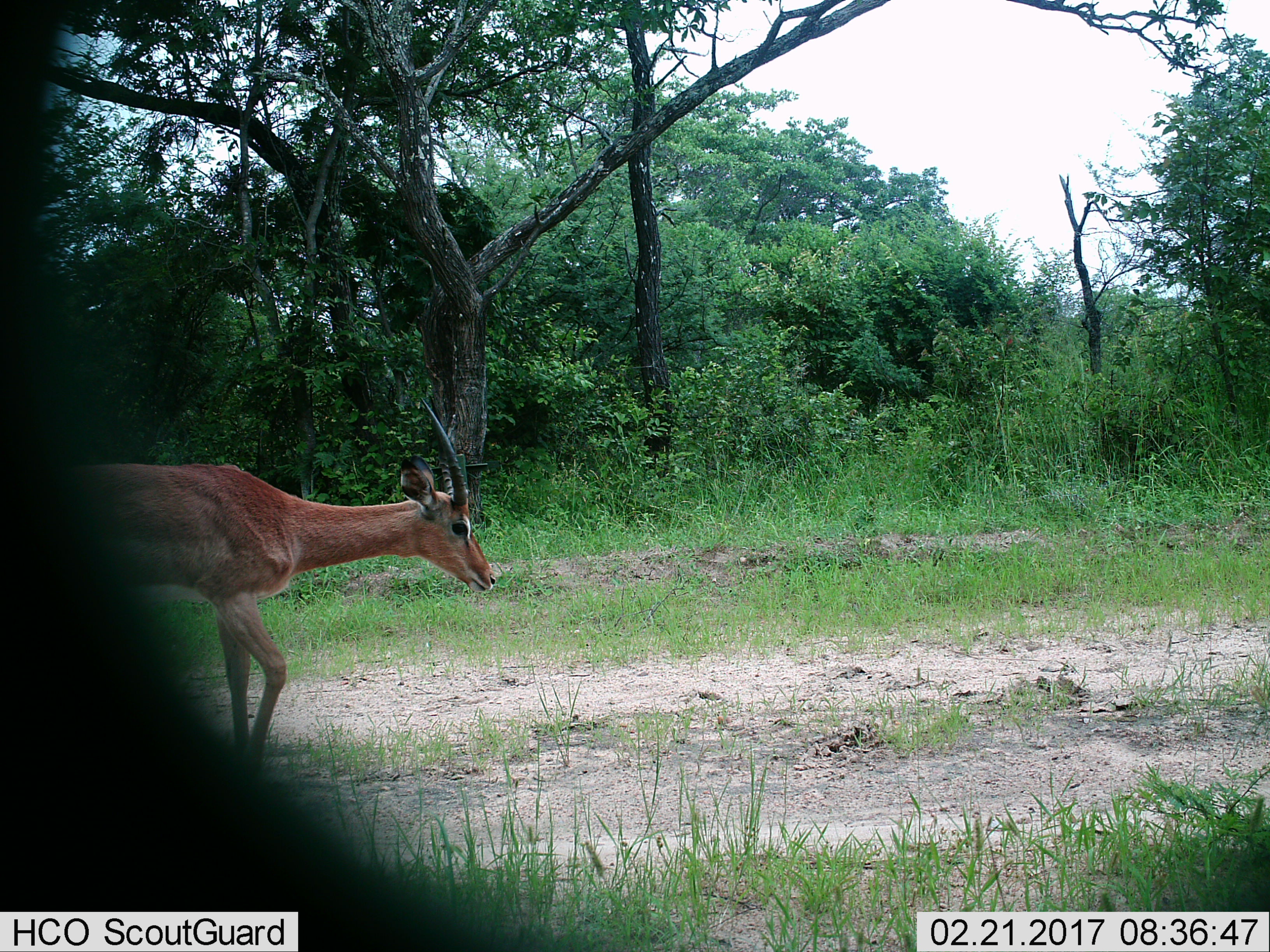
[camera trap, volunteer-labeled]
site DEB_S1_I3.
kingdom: Animalia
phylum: Chordata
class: Mammalia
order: Artiodactyla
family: Bovidae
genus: Aepyceros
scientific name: Aepyceros melampus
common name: impala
Impala (Aepyceros melampus), count 1. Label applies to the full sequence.